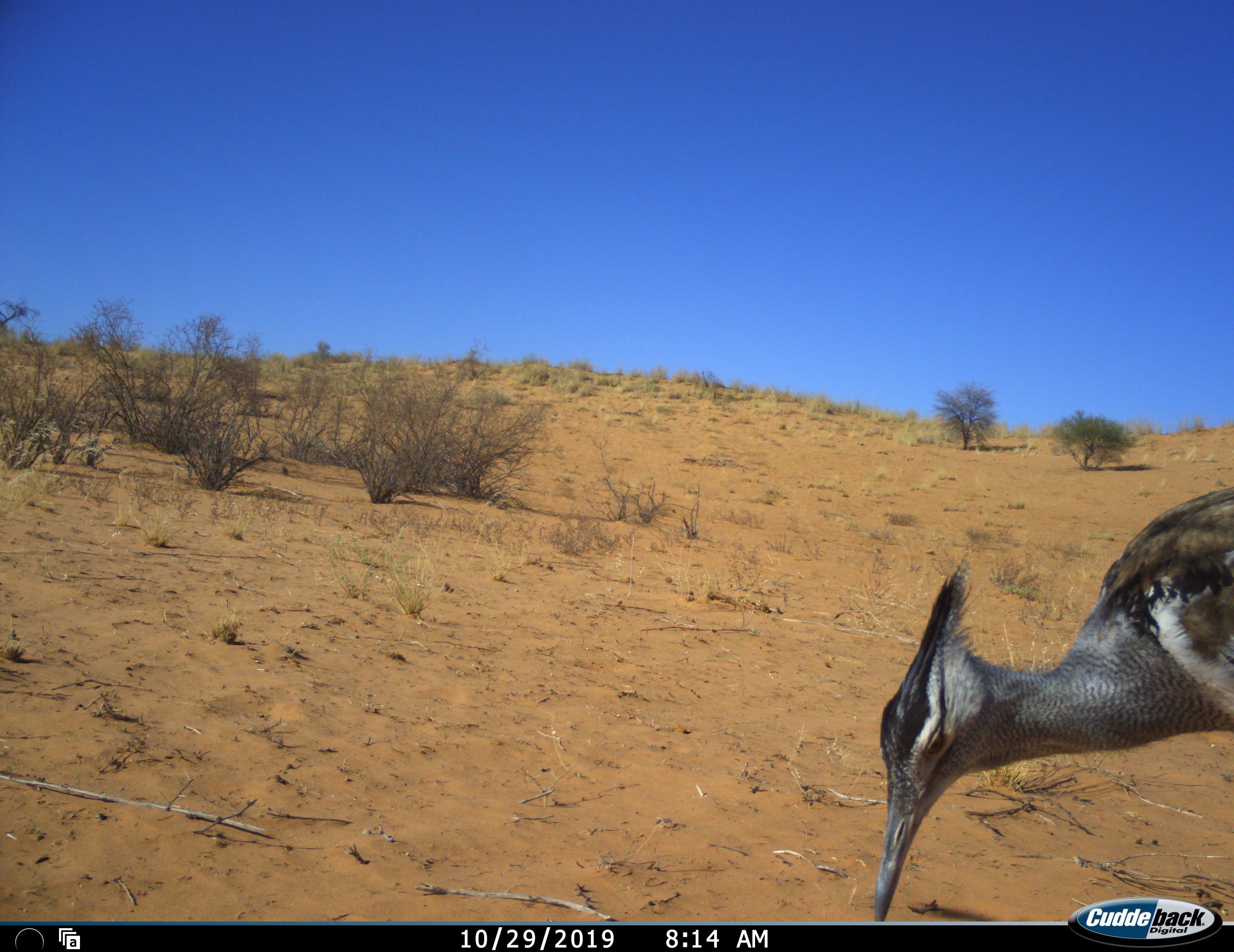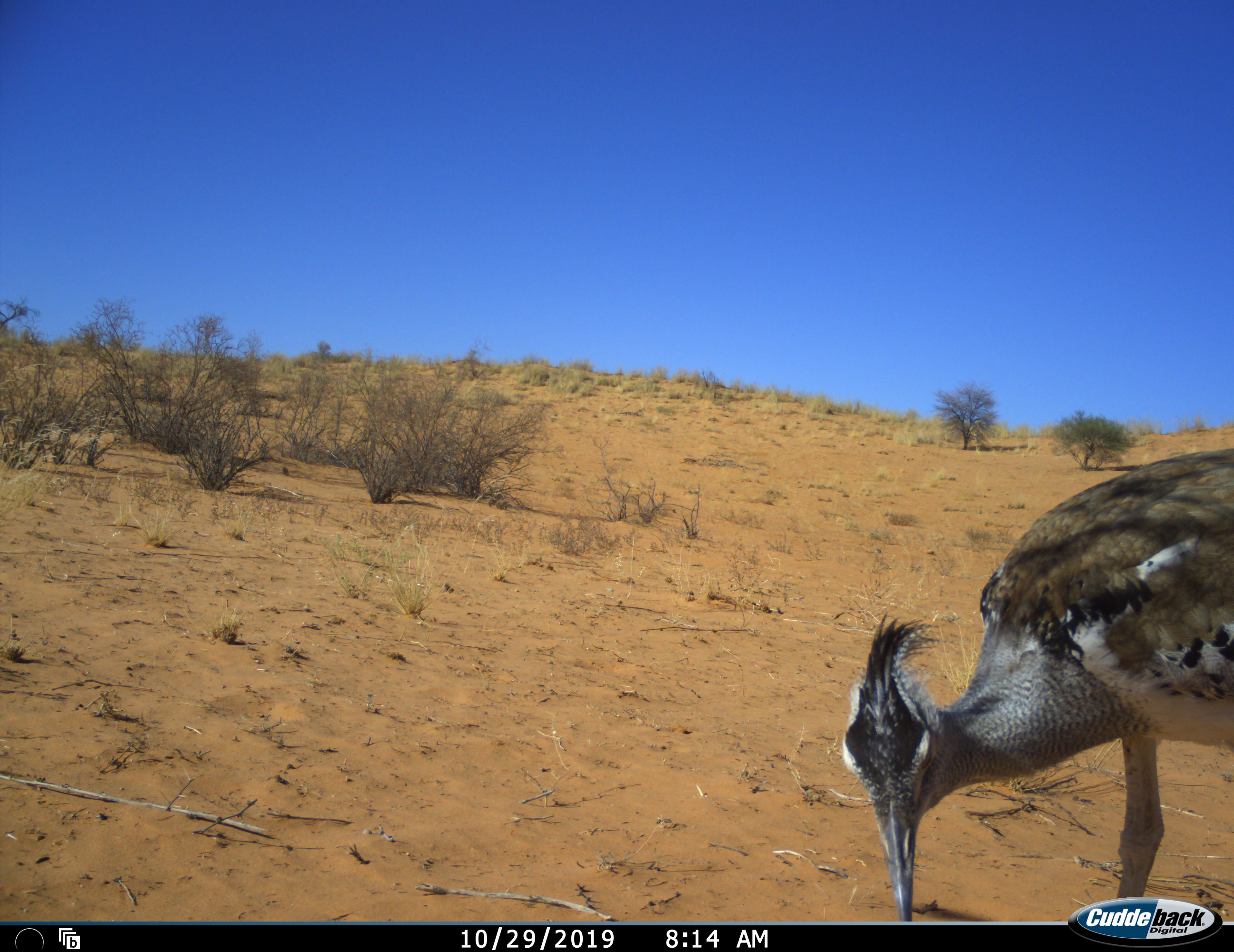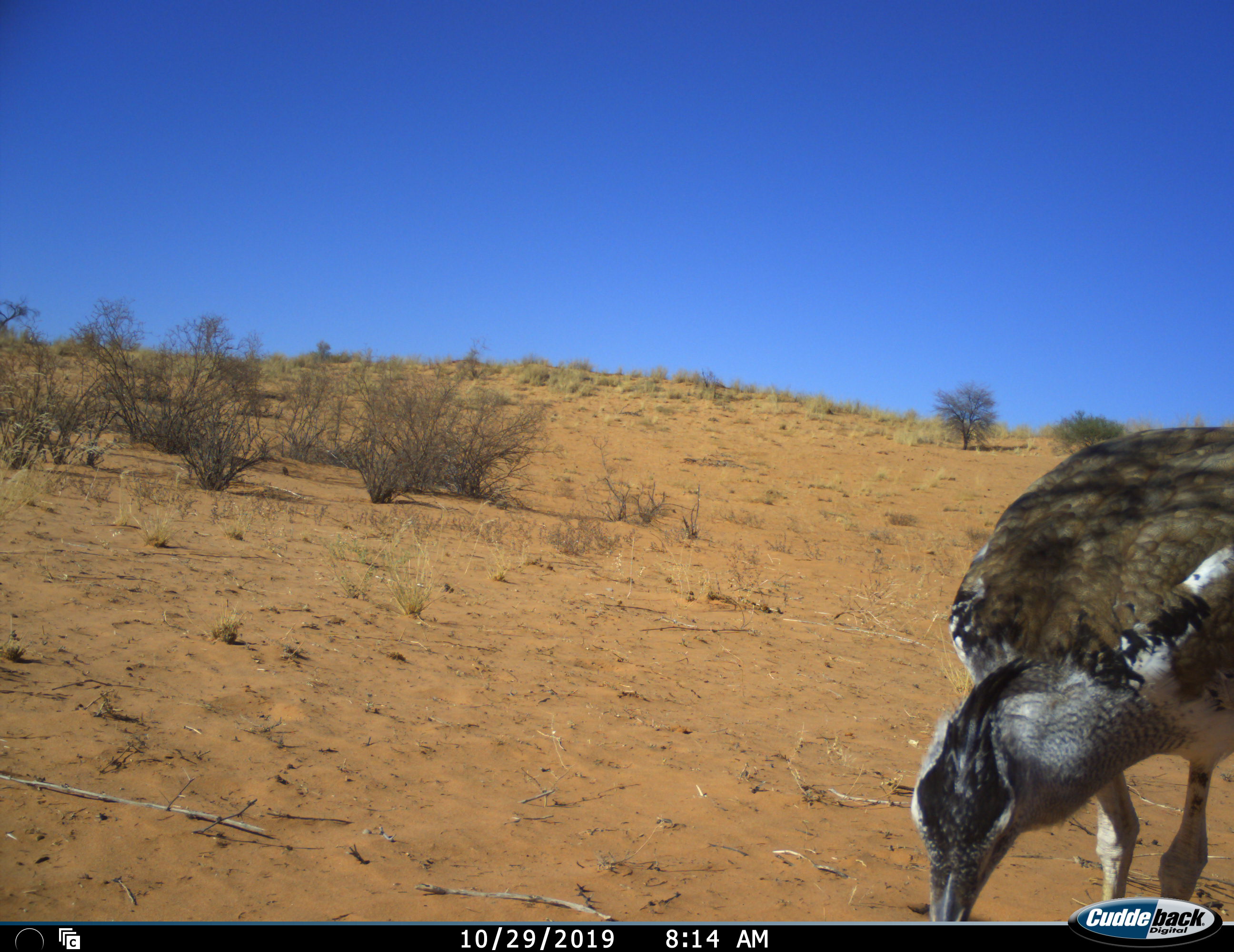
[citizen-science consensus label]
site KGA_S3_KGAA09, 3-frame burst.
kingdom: Animalia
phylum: Chordata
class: Aves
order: Otidiformes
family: Otididae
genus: Ardeotis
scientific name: Ardeotis kori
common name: kori bustard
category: bustardkori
Bustardkori (kori bustard) (Ardeotis kori), count 1. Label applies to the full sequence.